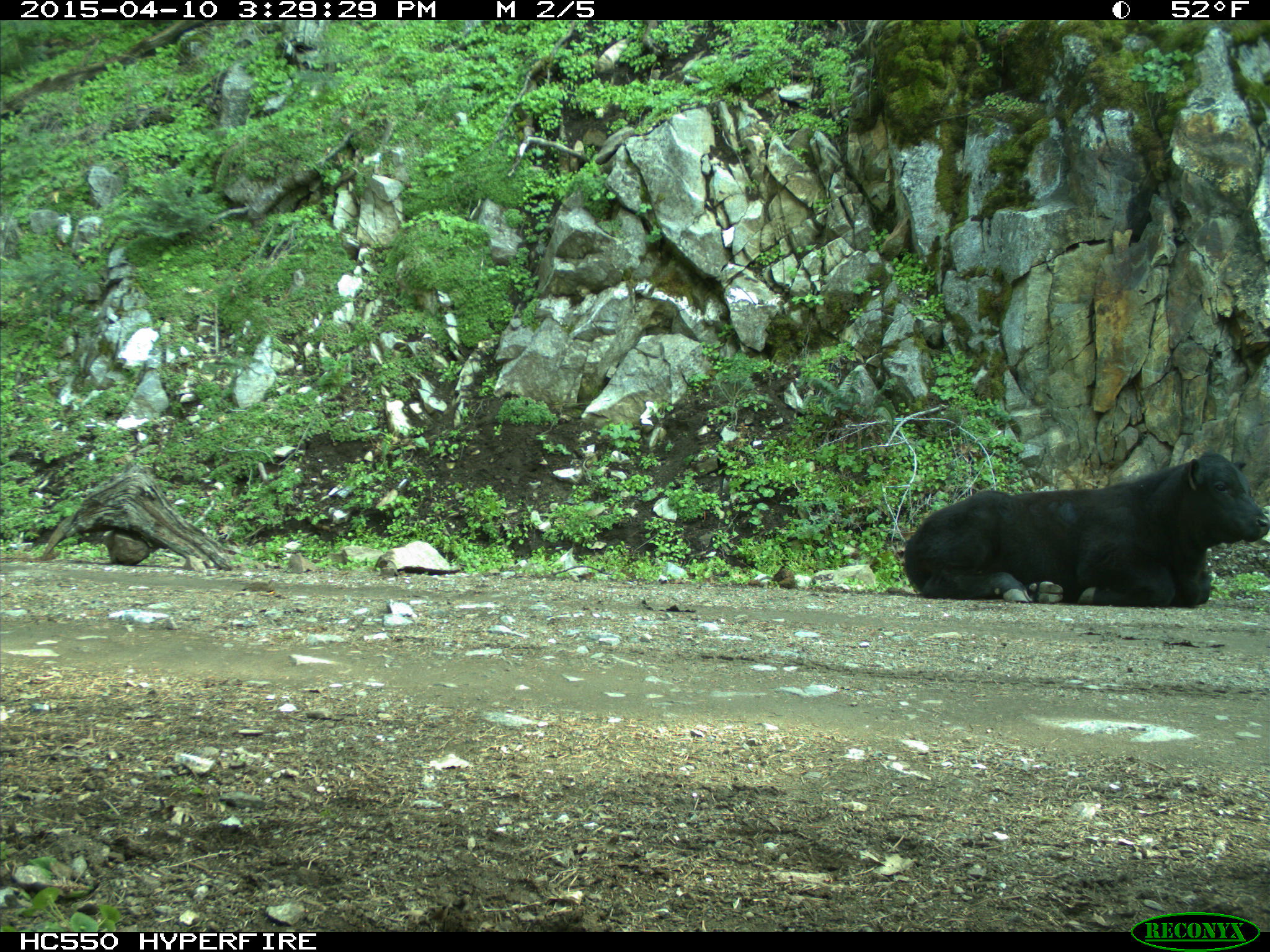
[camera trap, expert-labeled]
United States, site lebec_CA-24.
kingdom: Animalia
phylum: Chordata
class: Mammalia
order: Artiodactyla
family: Bovidae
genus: Bos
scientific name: Bos taurus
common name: domestic cow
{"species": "Bos taurus (domestic cow)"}